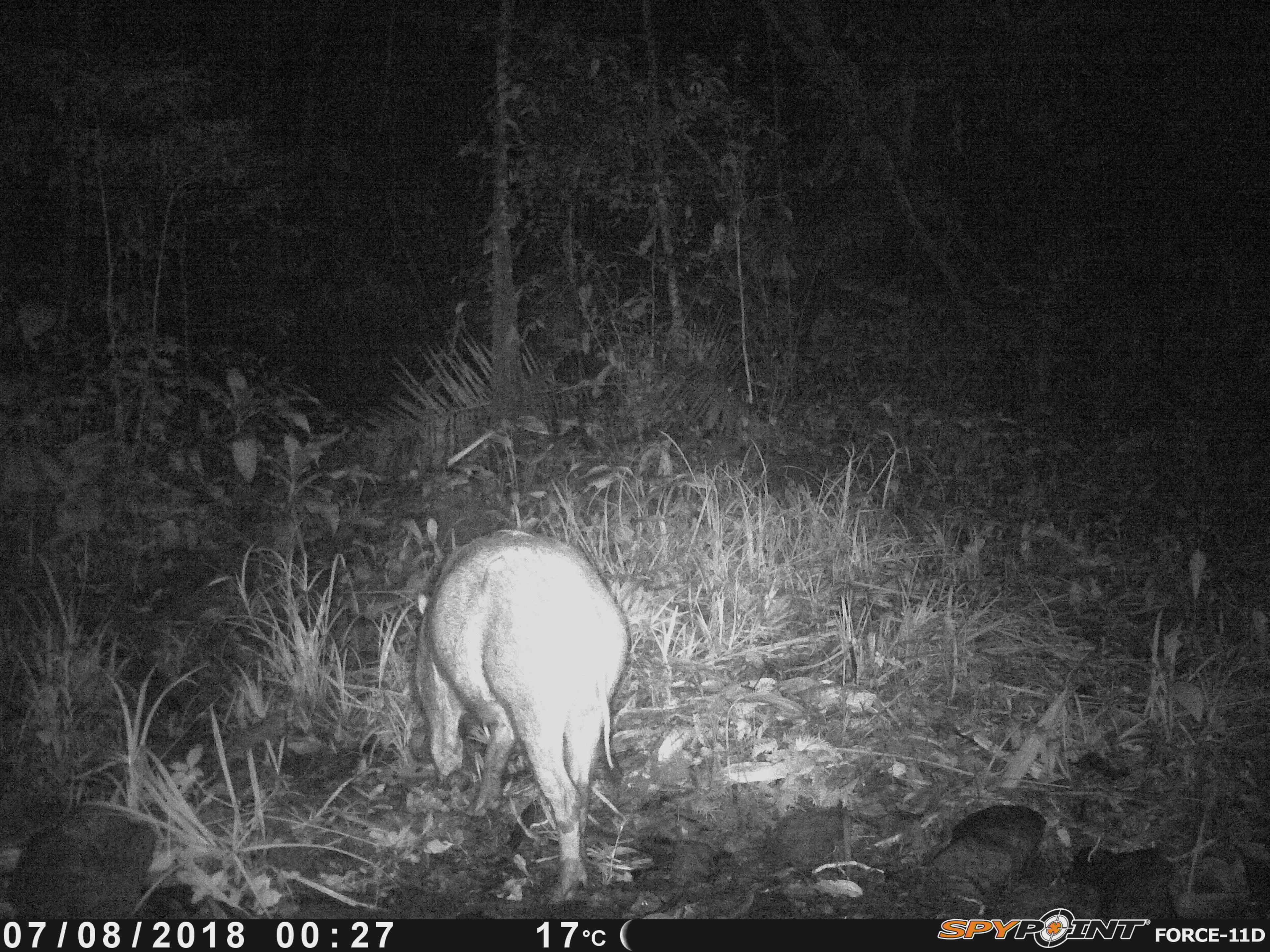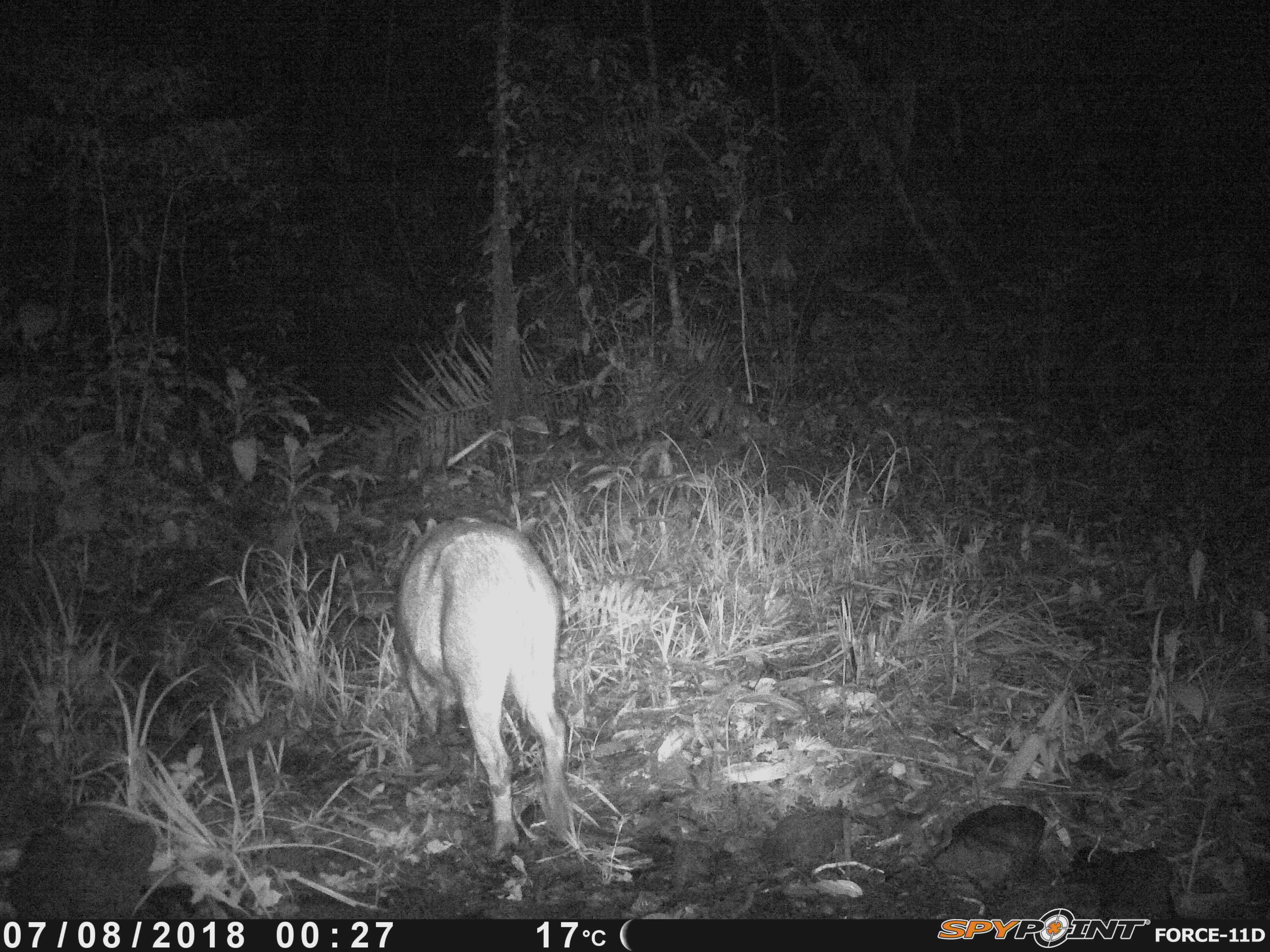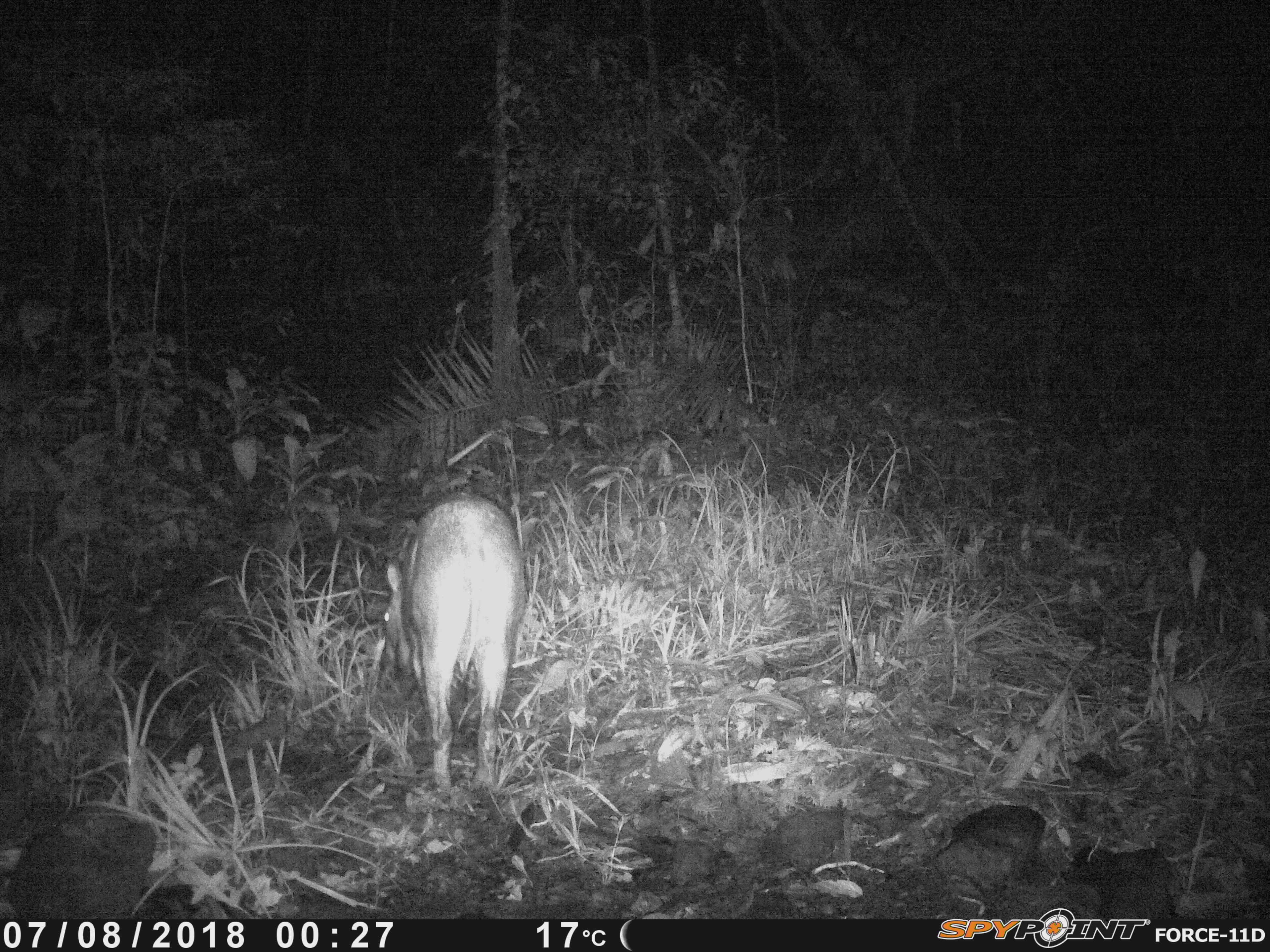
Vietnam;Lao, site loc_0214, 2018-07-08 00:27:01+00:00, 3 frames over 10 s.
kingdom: Animalia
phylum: Chordata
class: Mammalia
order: Artiodactyla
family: Suidae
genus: Sus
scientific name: Sus scrofa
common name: eurasian wild pig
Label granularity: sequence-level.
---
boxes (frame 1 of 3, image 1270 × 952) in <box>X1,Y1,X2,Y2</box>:
eurasian wild pig: <box>412,526,628,903</box>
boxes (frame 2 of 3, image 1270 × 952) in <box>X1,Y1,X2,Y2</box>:
eurasian wild pig: <box>390,514,577,858</box>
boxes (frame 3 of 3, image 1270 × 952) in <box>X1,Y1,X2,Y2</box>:
eurasian wild pig: <box>379,490,529,790</box>